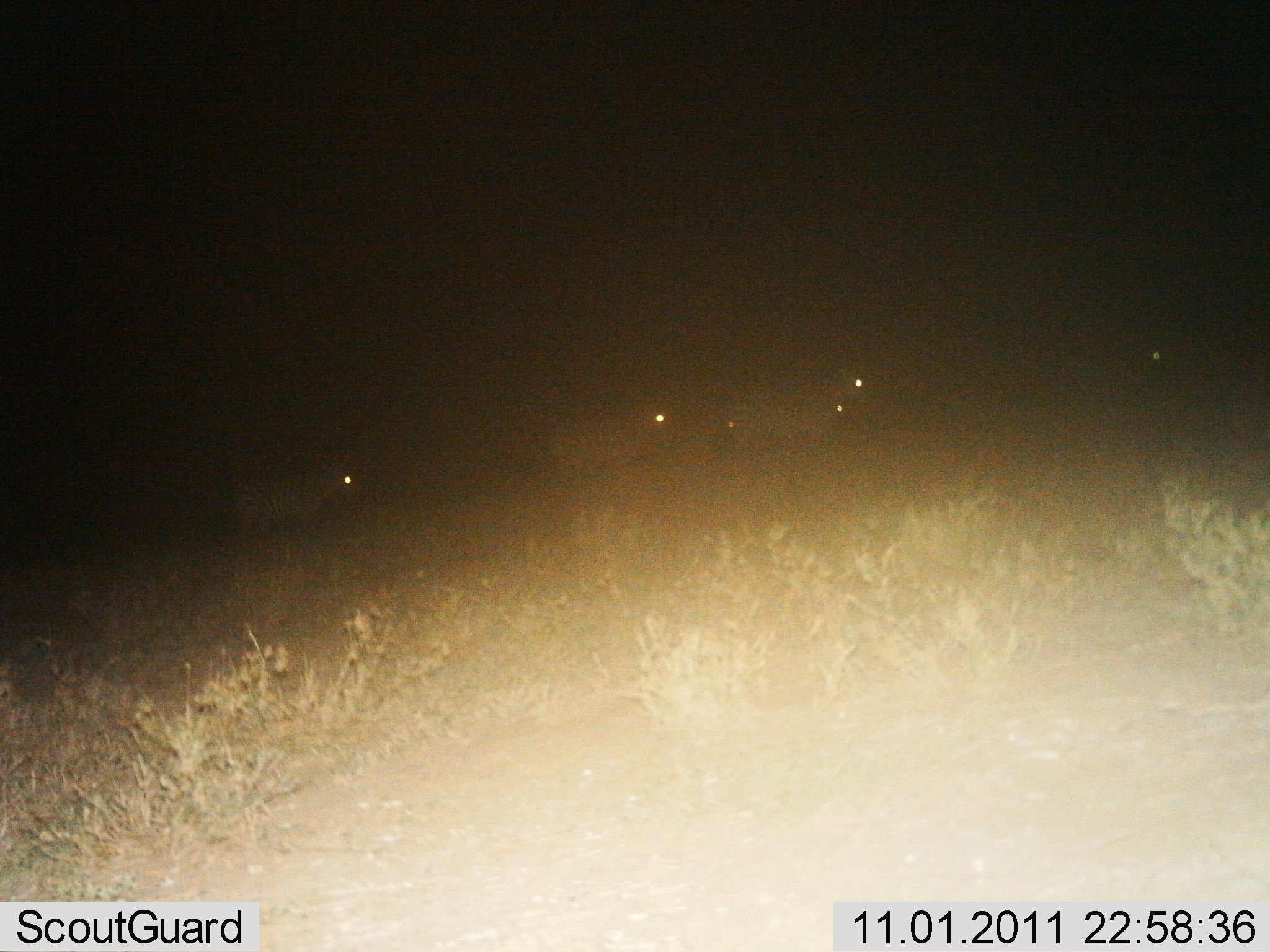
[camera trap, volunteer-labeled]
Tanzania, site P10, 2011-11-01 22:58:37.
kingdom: Animalia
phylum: Chordata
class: Mammalia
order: Perissodactyla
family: Equidae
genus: Equus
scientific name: Equus quagga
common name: plains zebra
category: zebra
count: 5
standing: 36%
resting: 7%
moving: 64%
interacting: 0%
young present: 0%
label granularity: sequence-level